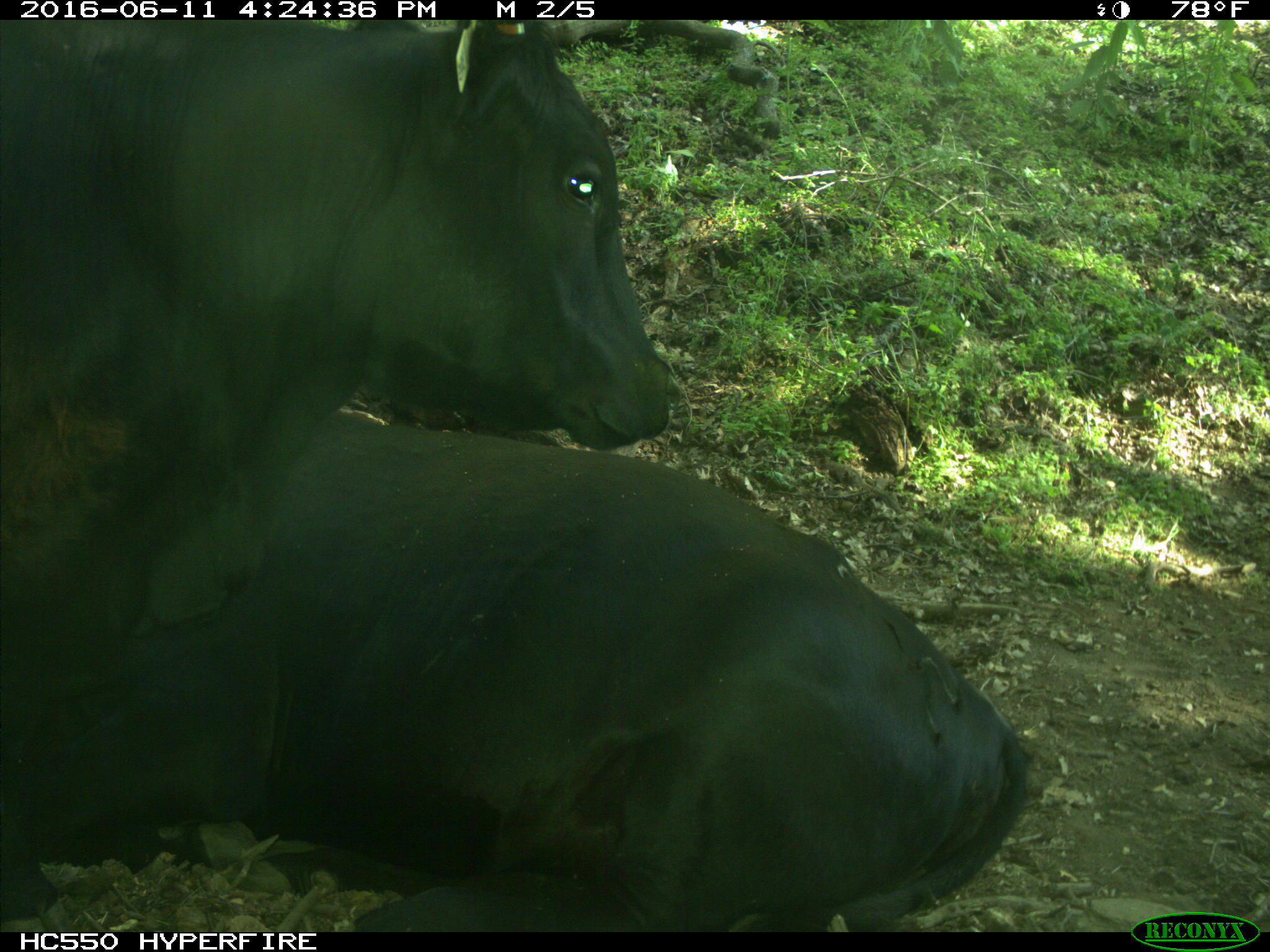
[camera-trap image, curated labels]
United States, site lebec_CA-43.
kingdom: Animalia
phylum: Chordata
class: Mammalia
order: Artiodactyla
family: Bovidae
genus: Bos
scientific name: Bos taurus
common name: domestic cow